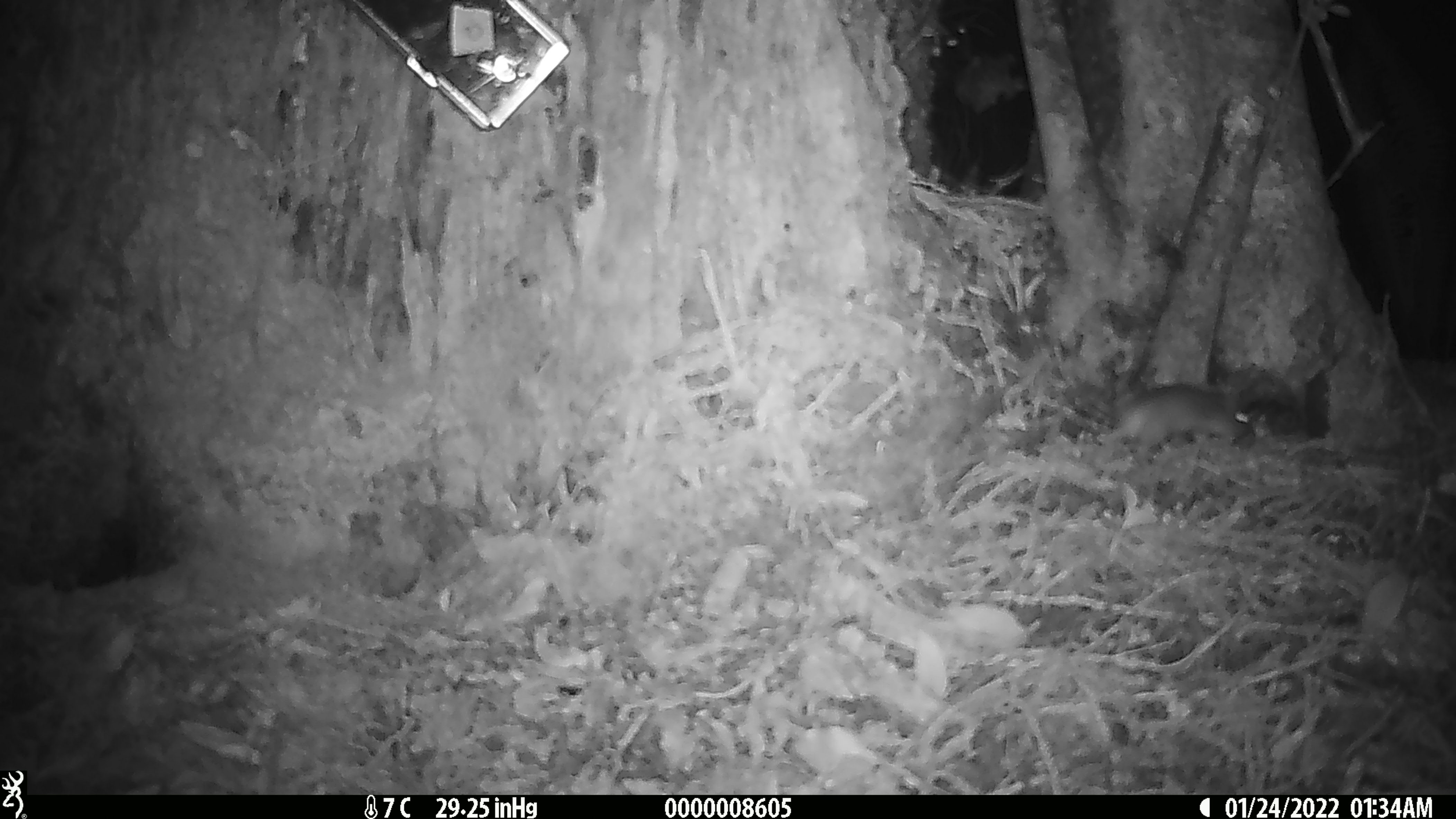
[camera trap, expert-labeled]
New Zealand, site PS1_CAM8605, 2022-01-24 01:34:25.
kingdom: Animalia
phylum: Chordata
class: Mammalia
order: Rodentia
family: Muridae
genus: Mus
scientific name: Mus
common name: mouse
Mouse (Mus).